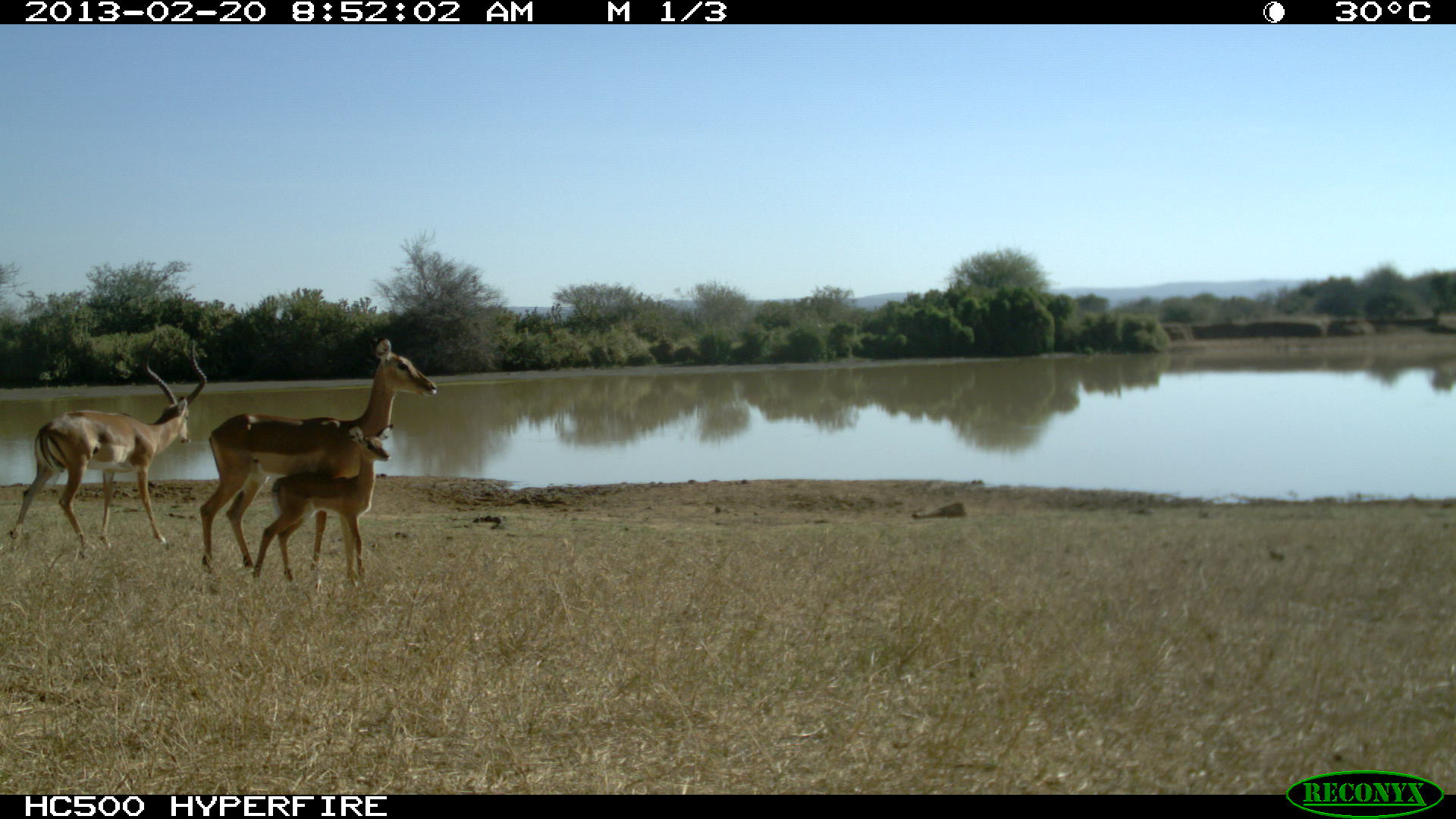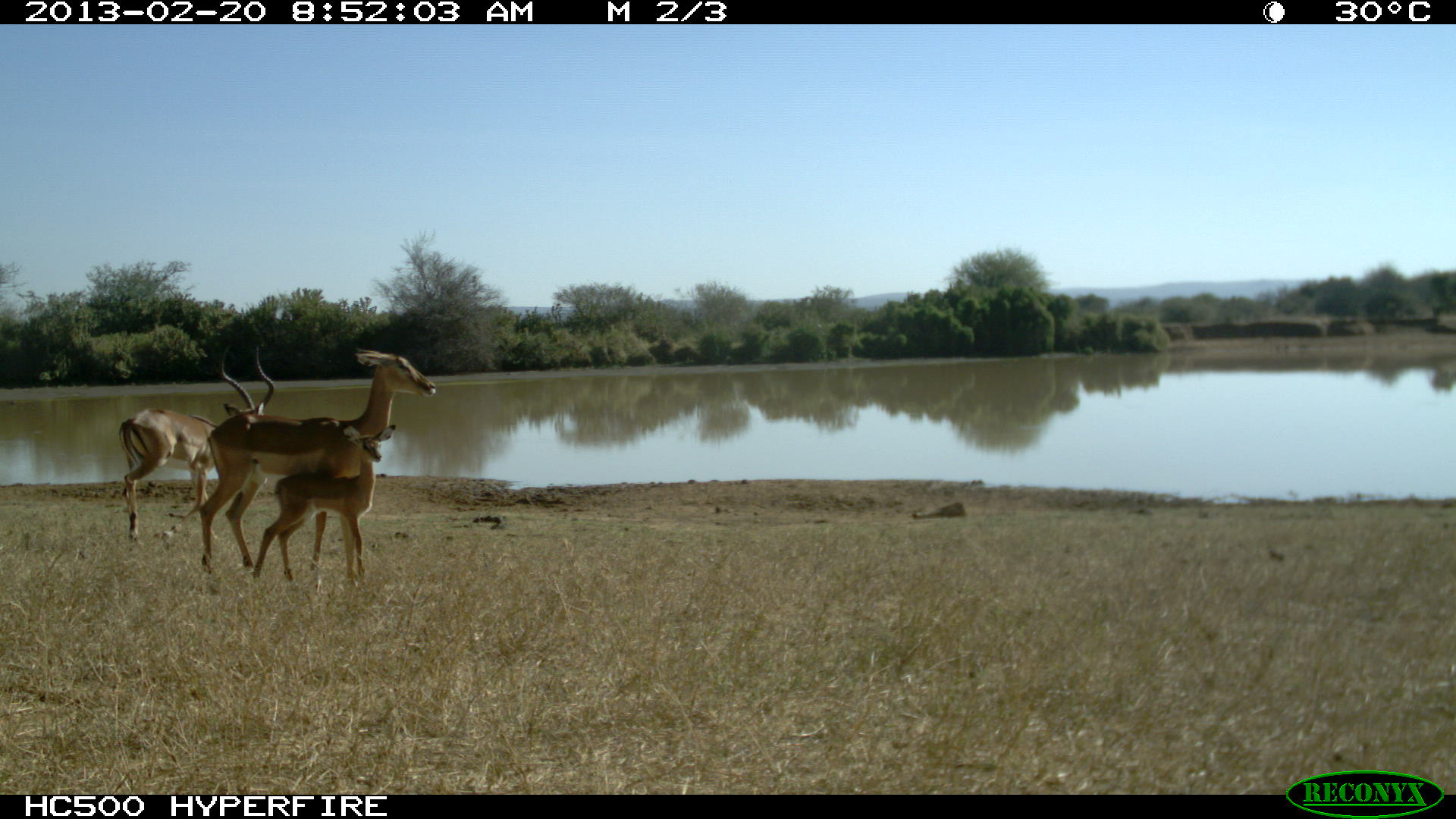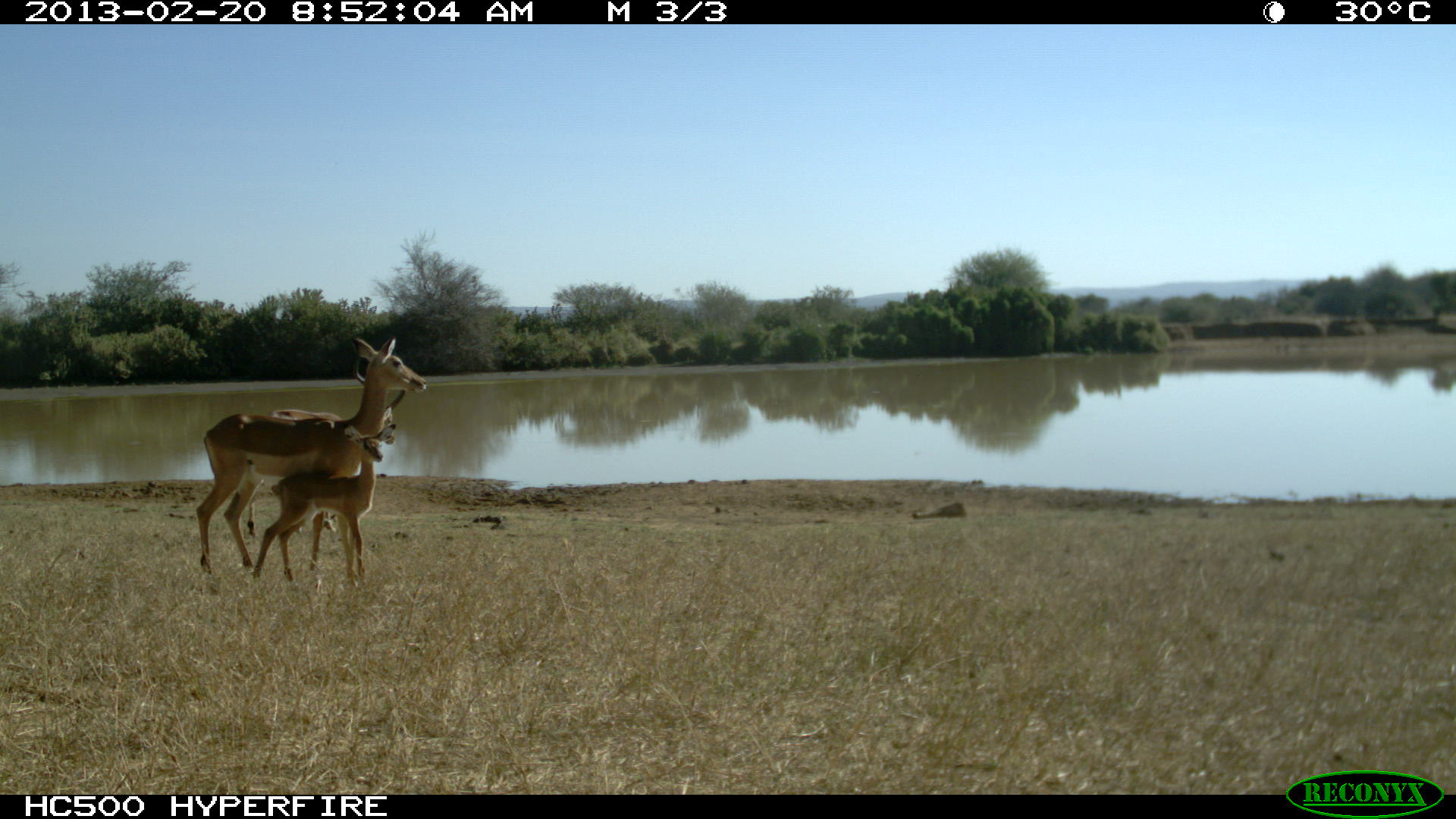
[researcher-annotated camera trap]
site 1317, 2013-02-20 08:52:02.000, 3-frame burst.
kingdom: Animalia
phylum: Chordata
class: Mammalia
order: Artiodactyla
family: Bovidae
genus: Aepyceros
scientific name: Aepyceros melampus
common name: impala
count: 3